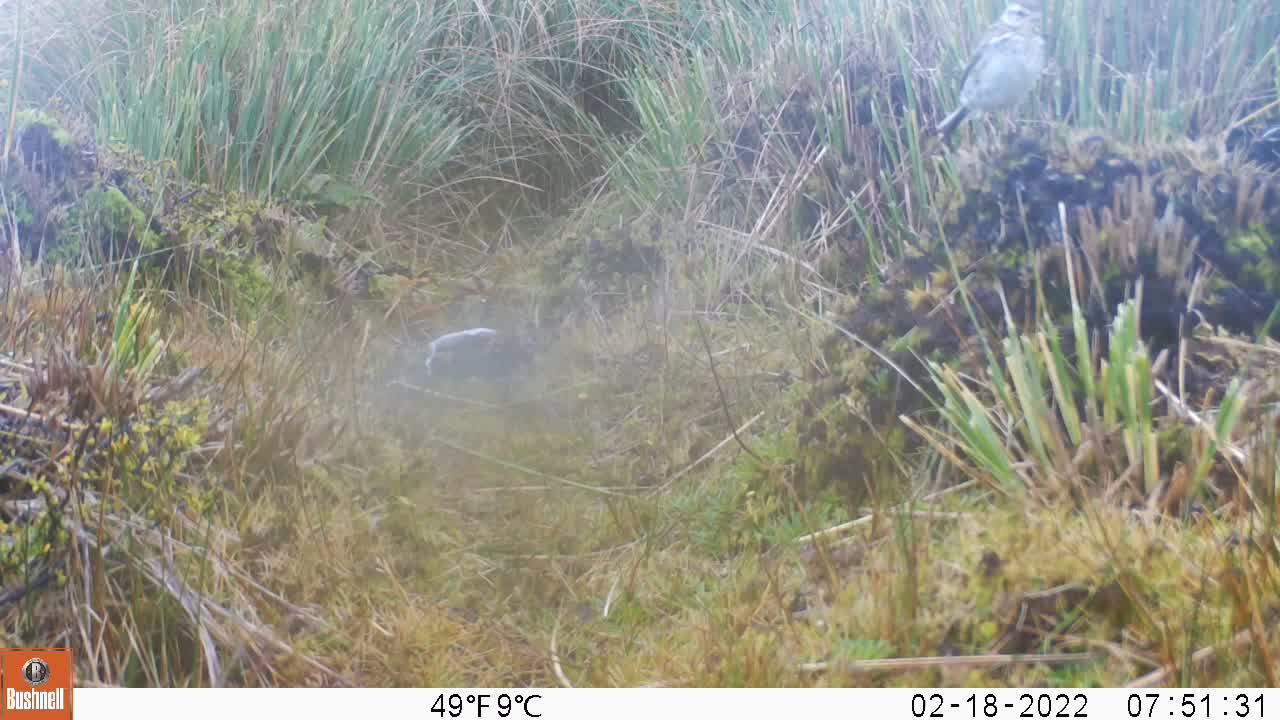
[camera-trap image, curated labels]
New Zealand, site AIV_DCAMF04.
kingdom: Animalia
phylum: Chordata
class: Aves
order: Passeriformes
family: Motacillidae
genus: Anthus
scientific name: Anthus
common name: pipit